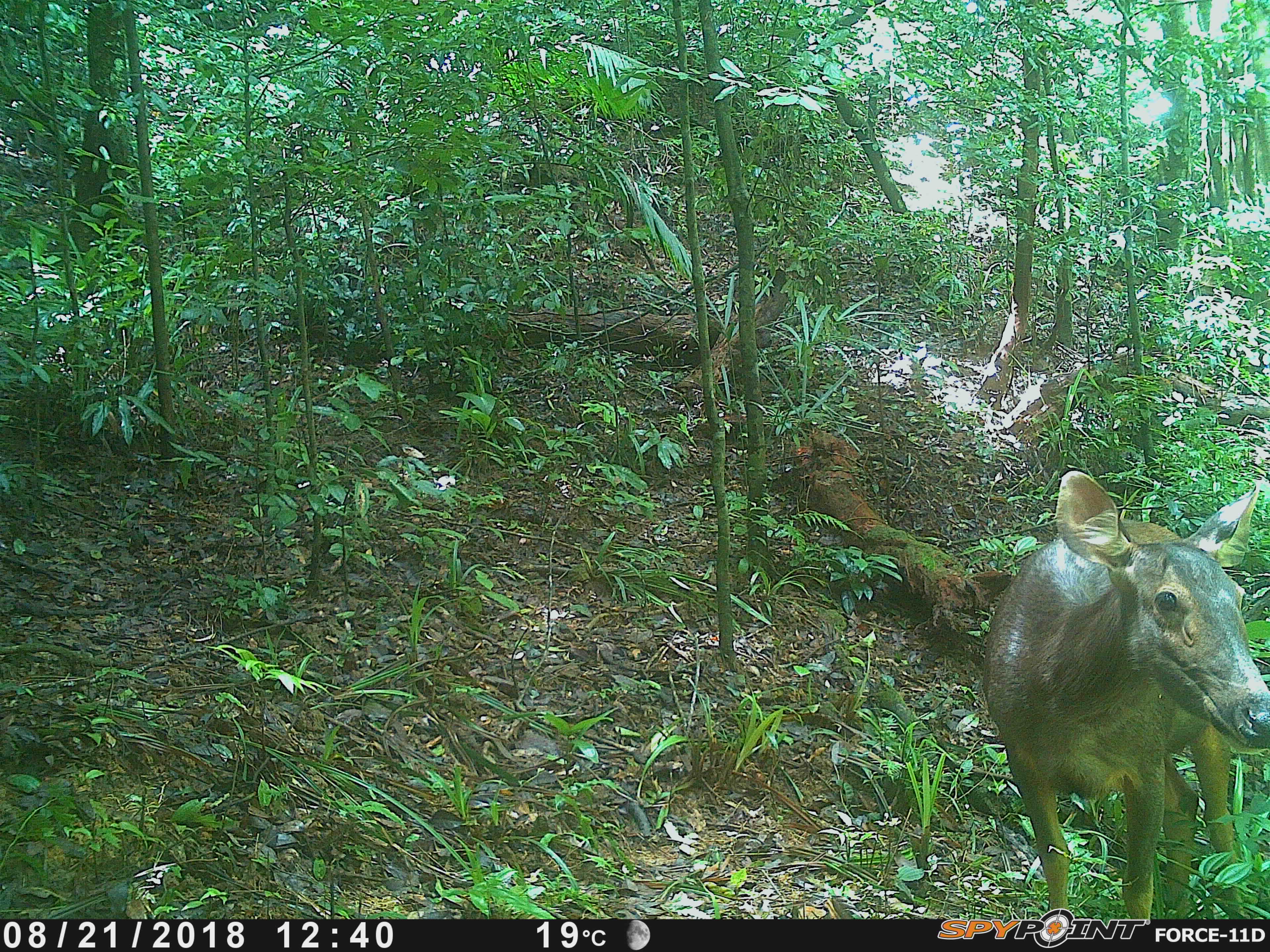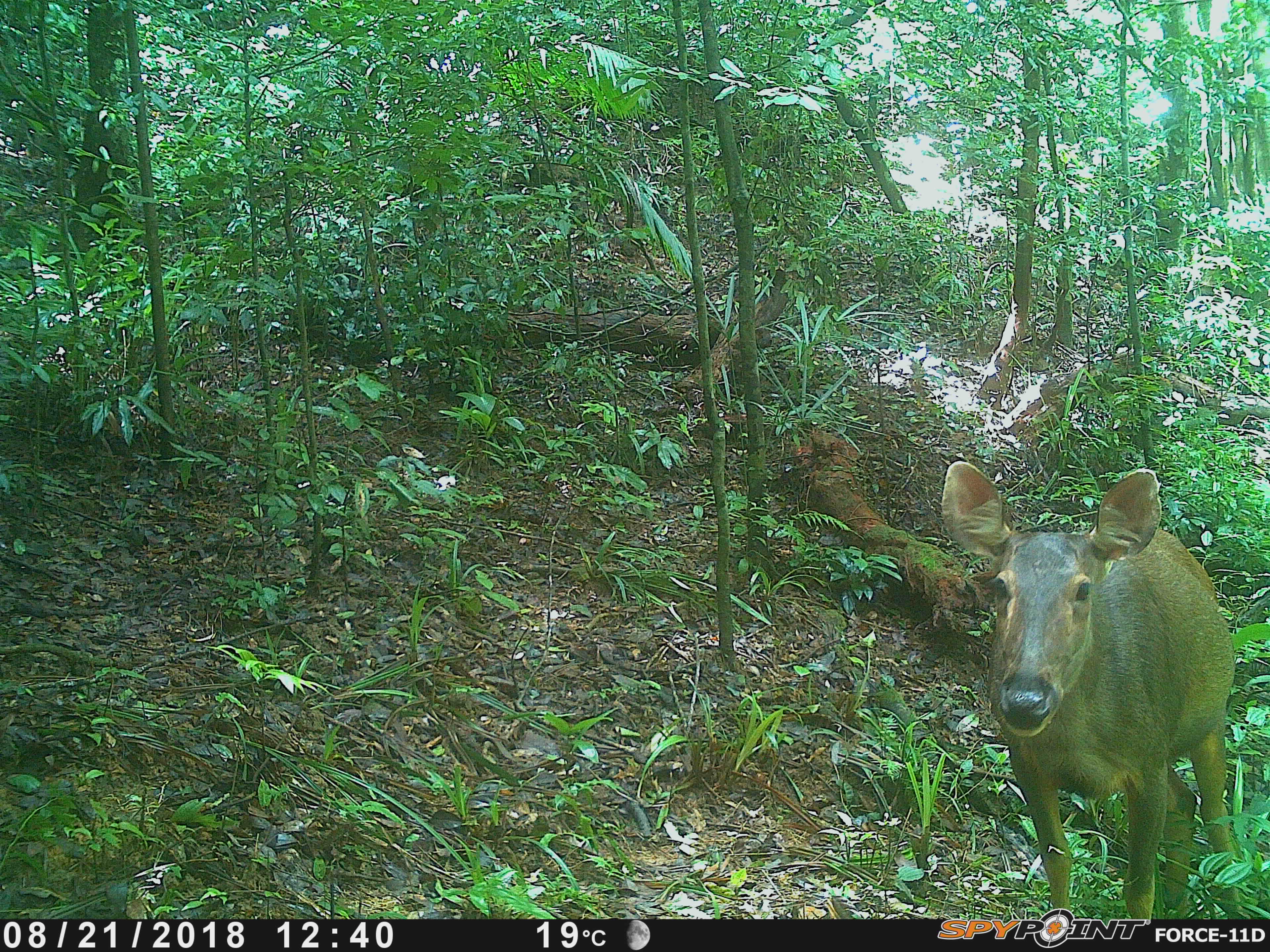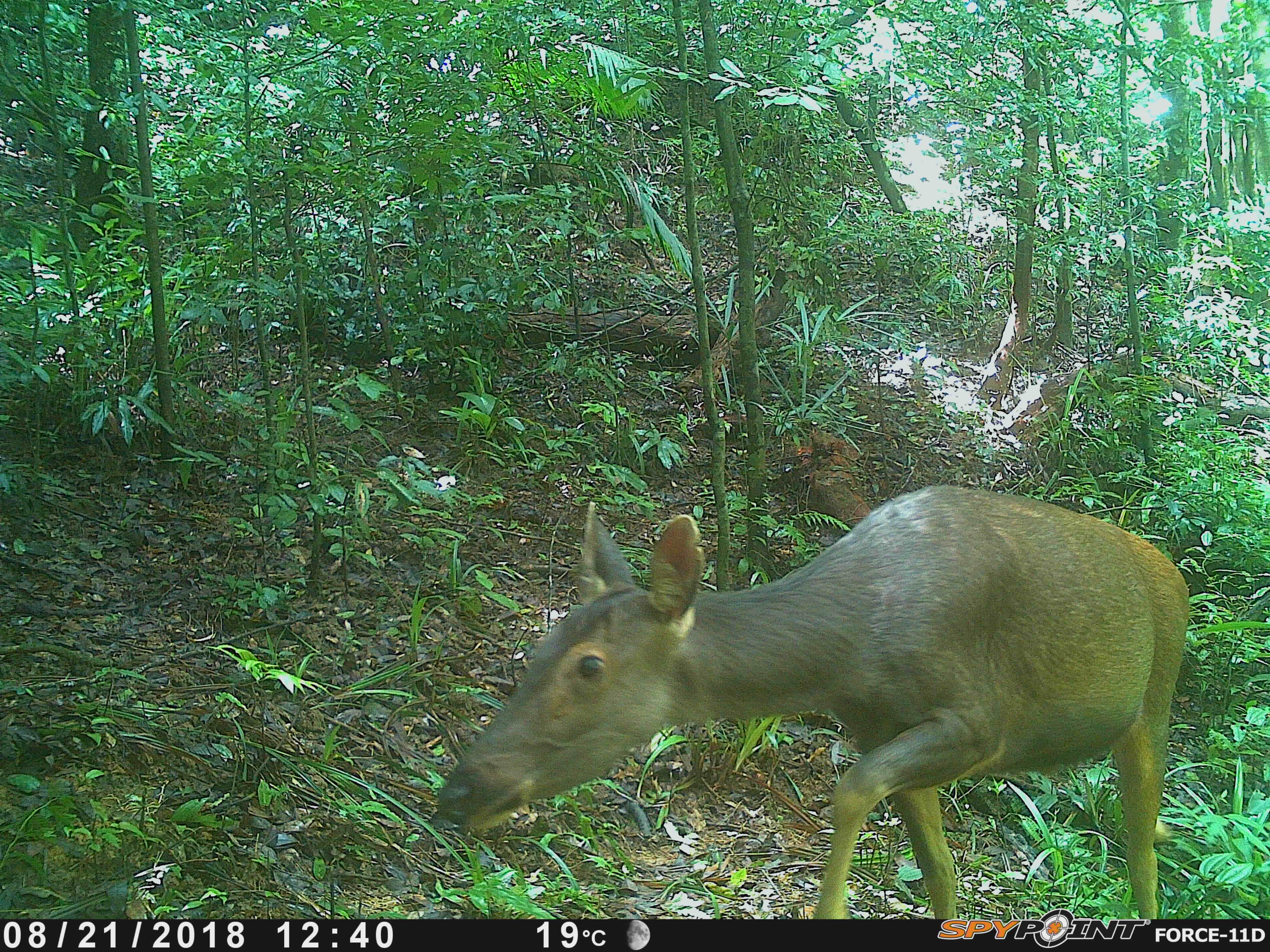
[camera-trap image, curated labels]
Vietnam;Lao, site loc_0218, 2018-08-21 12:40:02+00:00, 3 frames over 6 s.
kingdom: Animalia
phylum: Chordata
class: Mammalia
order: Artiodactyla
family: Cervidae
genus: Rusa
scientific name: Rusa unicolor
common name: sambar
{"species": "sambar (Rusa unicolor)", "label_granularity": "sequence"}